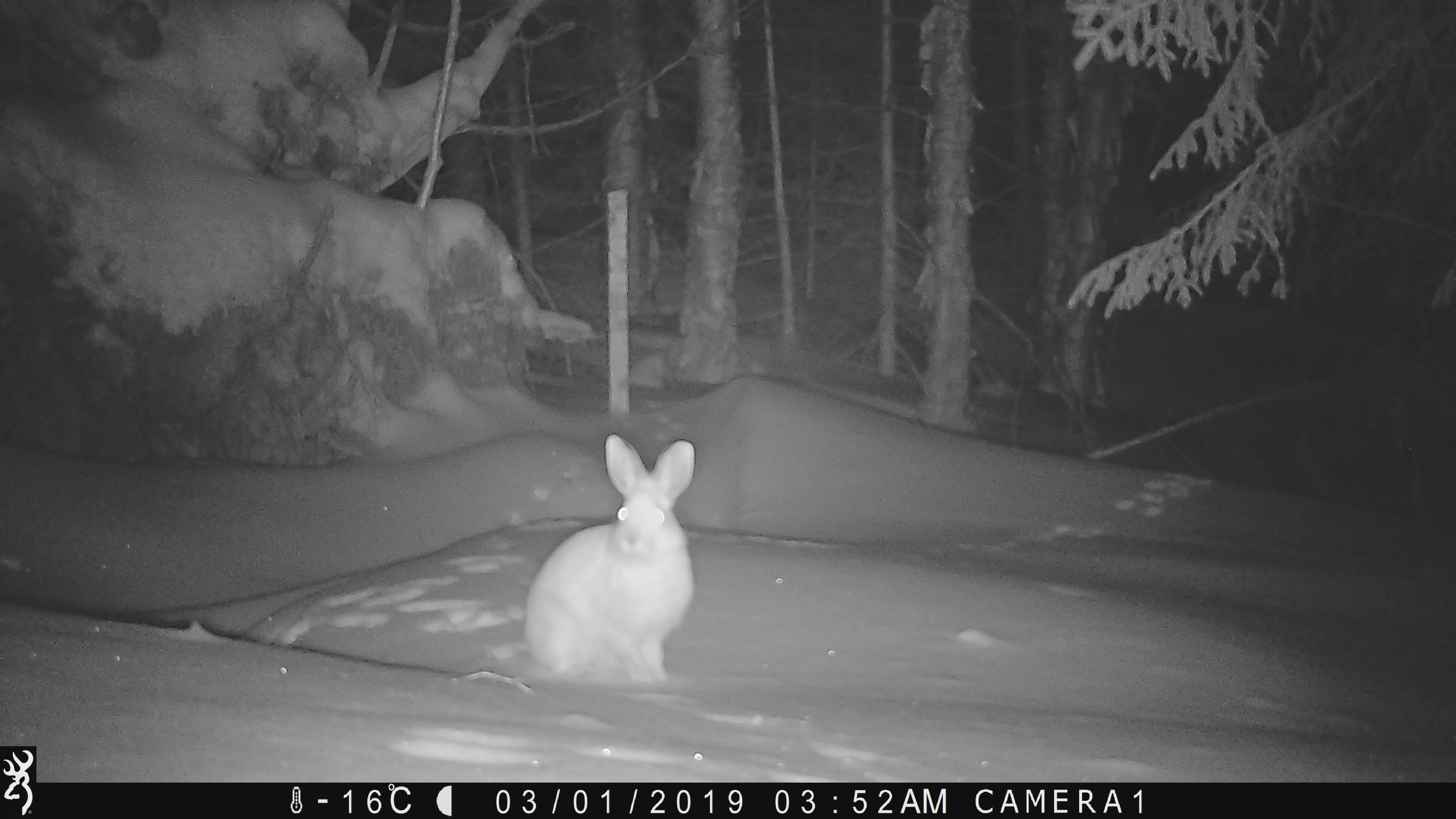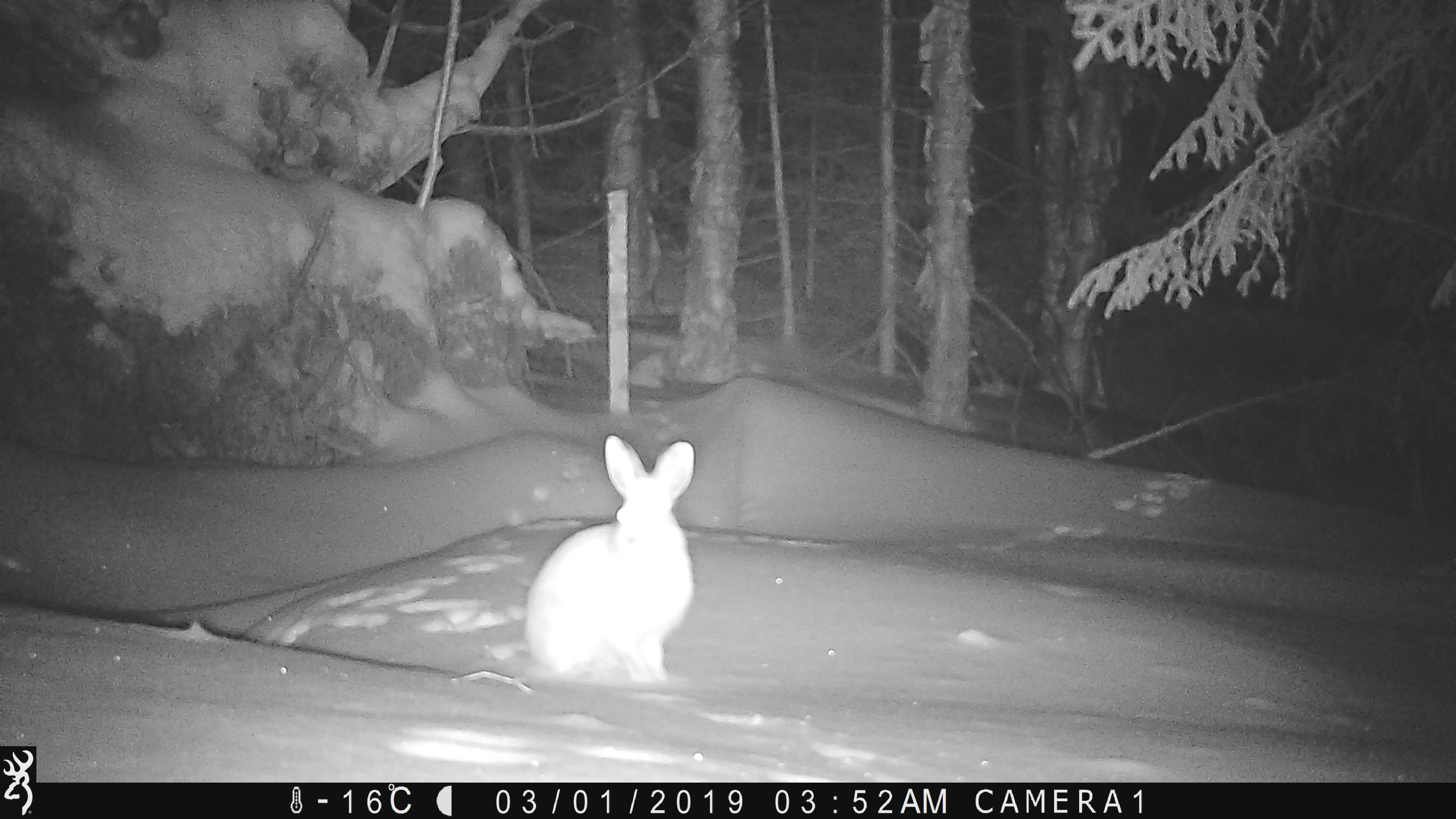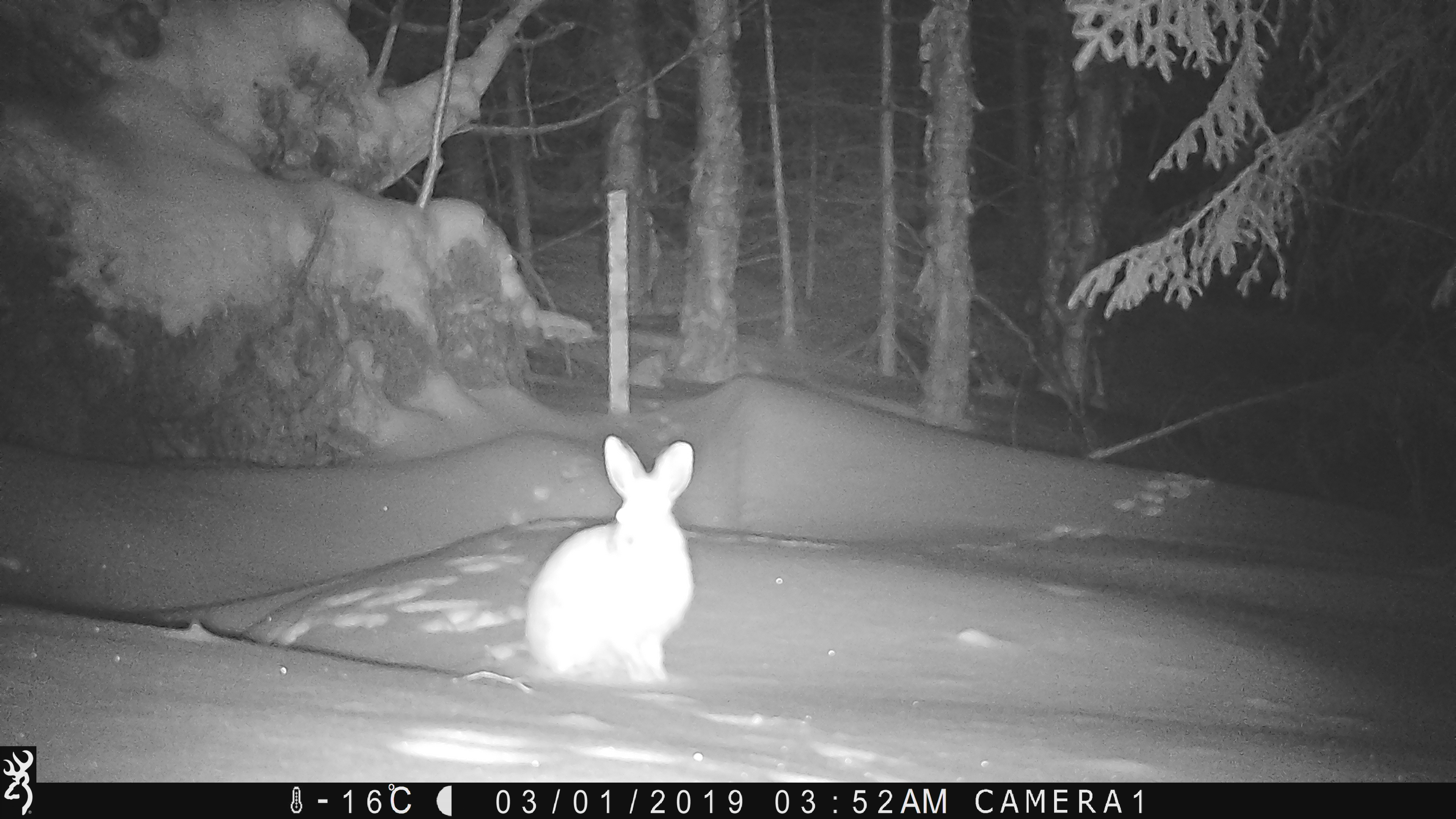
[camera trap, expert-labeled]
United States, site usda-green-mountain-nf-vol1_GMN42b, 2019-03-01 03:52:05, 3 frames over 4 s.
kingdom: Animalia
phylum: Chordata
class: Mammalia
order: Lagomorpha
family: Leporidae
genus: Lepus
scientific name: Lepus americanus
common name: snowshoe hare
Snowshoe hare (Lepus americanus).